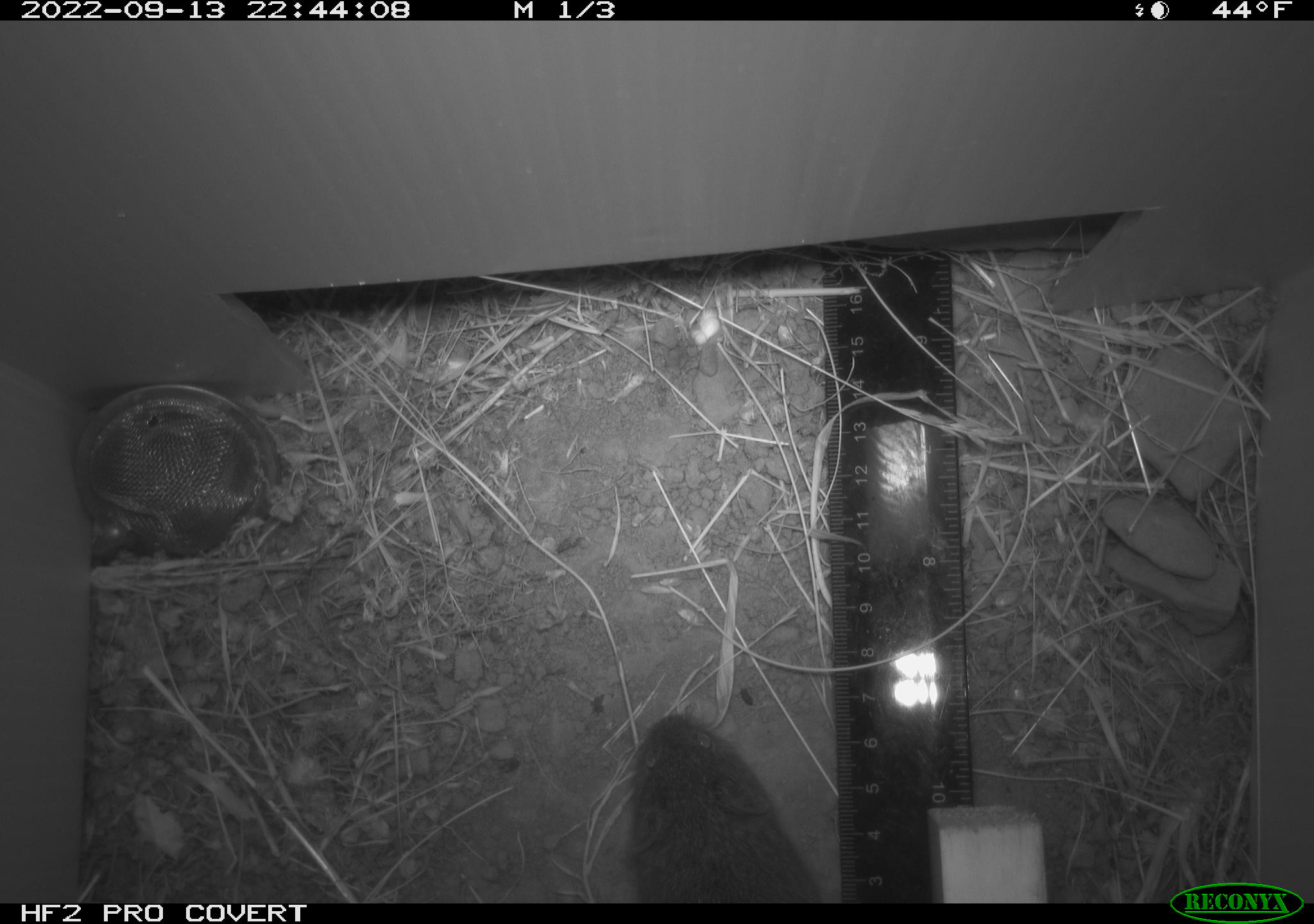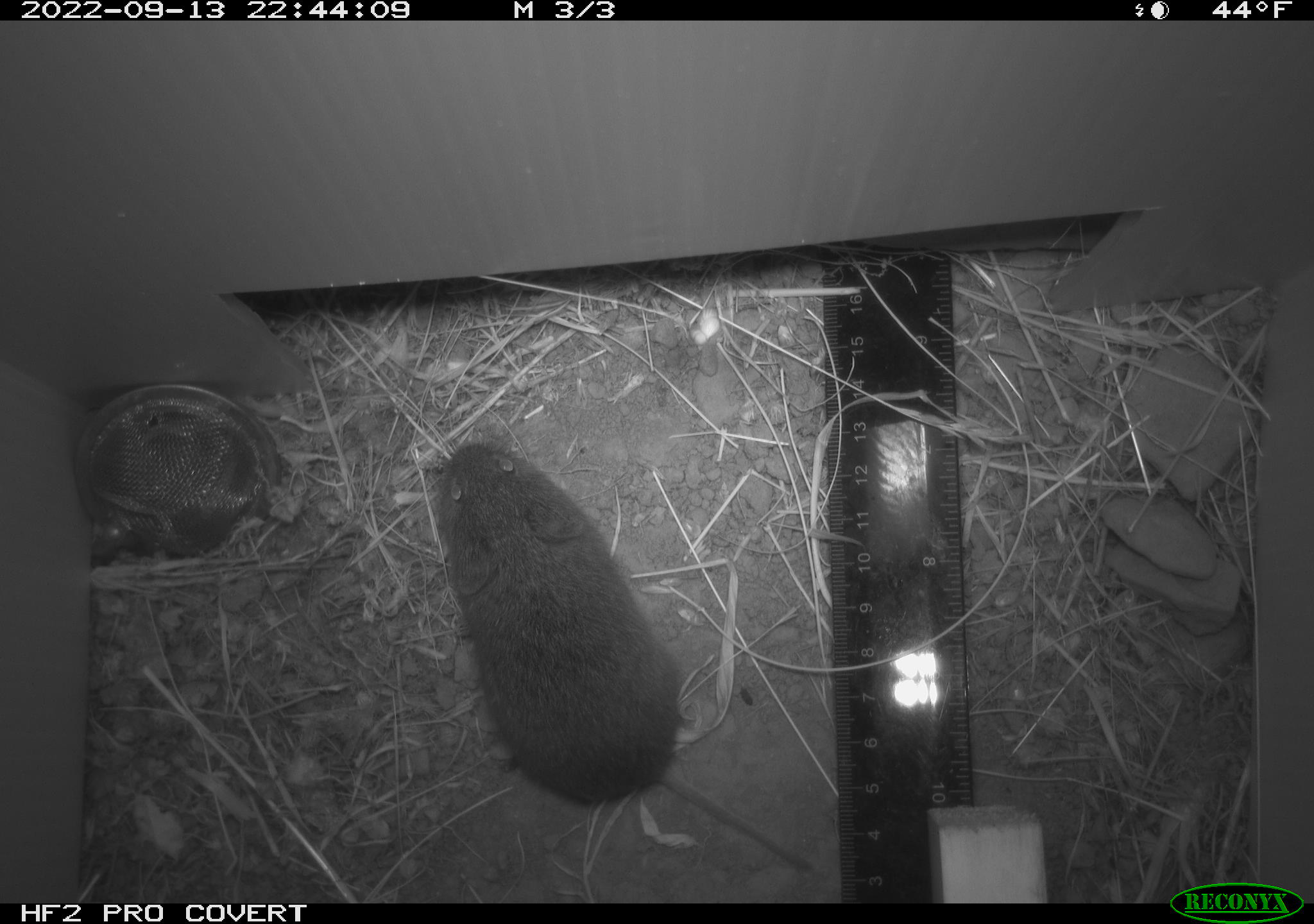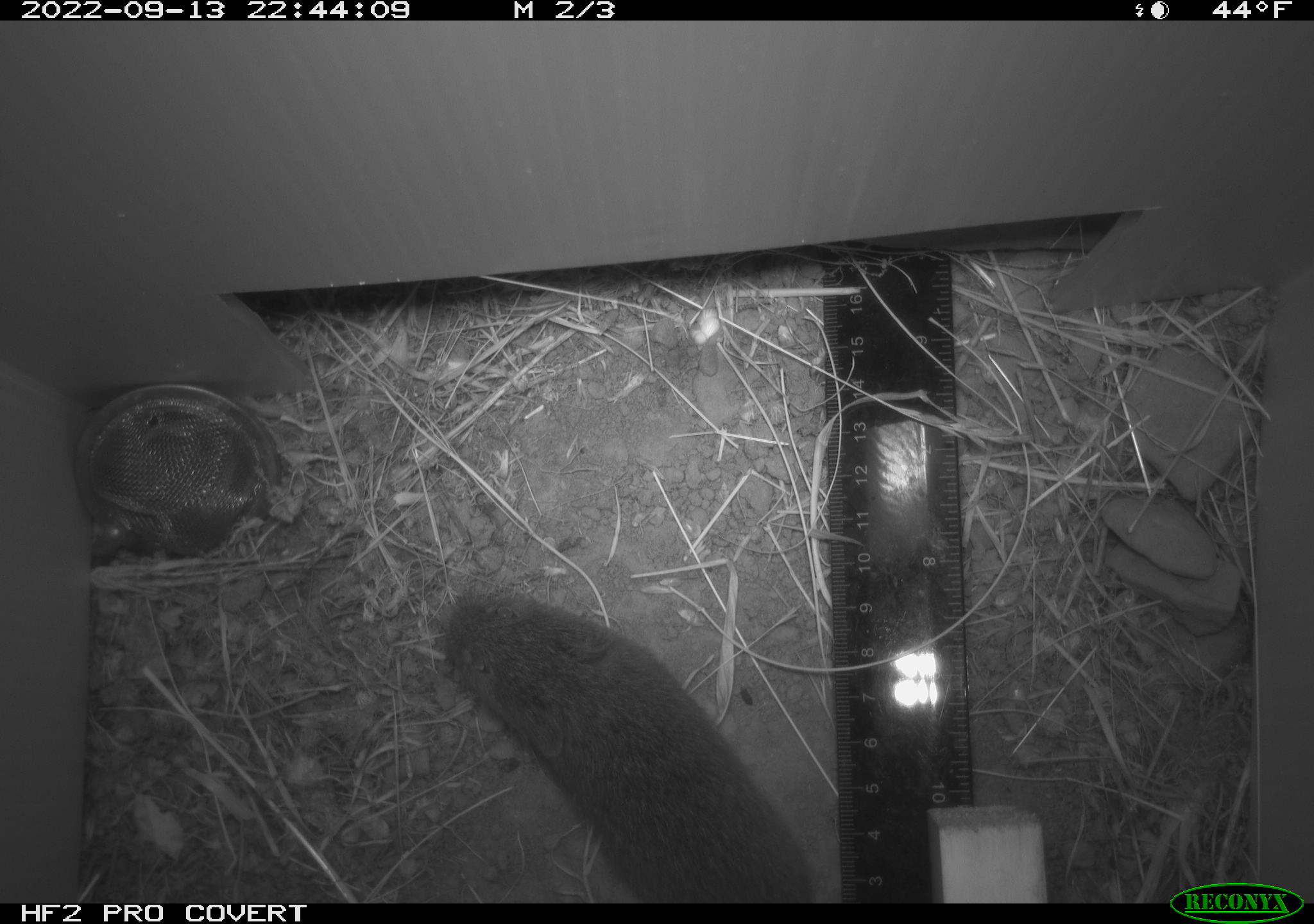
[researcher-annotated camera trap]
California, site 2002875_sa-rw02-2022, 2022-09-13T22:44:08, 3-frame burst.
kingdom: Animalia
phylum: Chordata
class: Mammalia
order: Rodentia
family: Cricetidae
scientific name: Arvicolinae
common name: voles, lemmings, and muskrats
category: arvicolinae subfamily